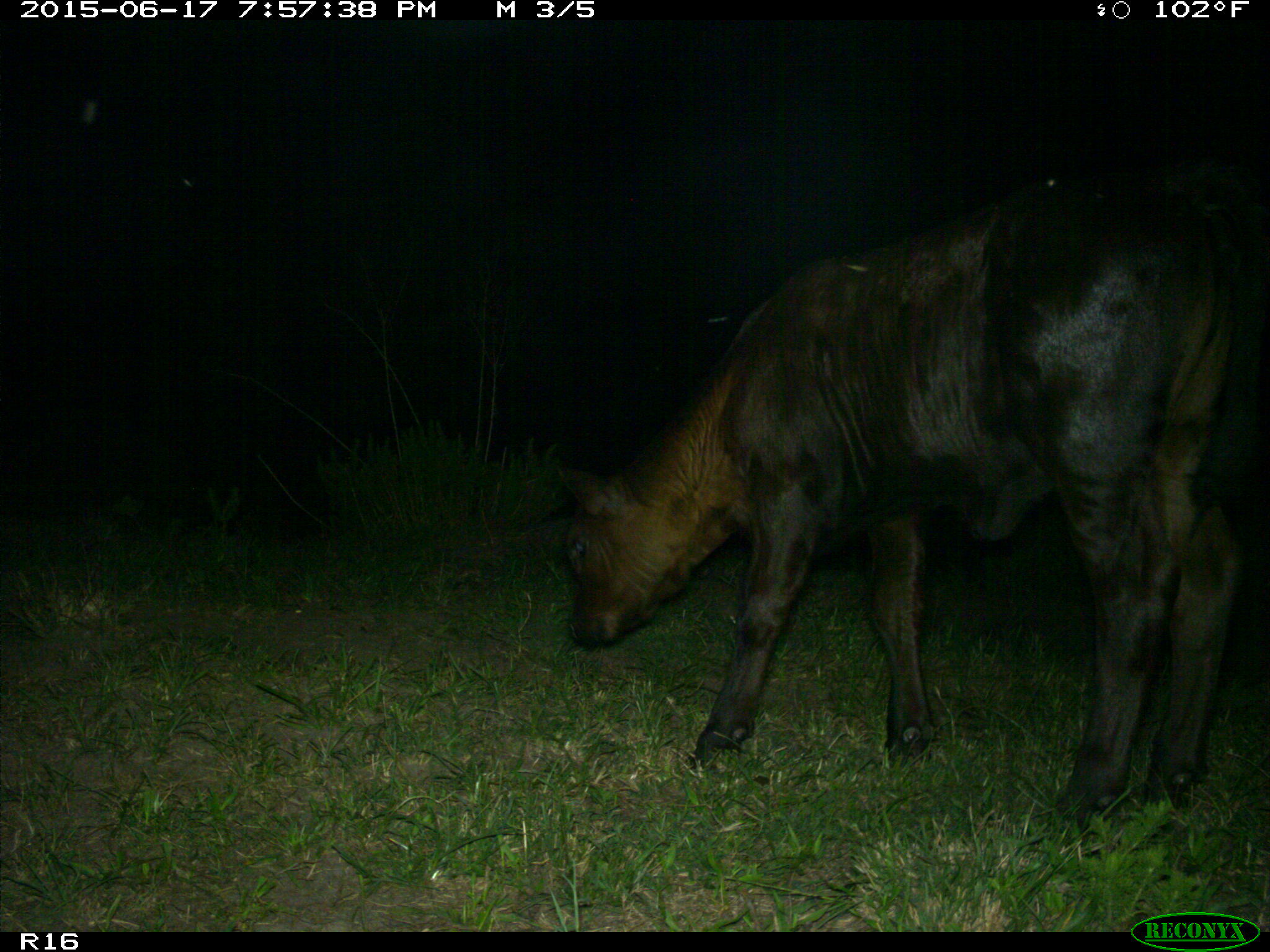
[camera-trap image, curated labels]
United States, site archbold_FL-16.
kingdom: Animalia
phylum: Chordata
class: Mammalia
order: Artiodactyla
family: Bovidae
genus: Bos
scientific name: Bos taurus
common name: domestic cow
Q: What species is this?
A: Bos taurus (domestic cow).